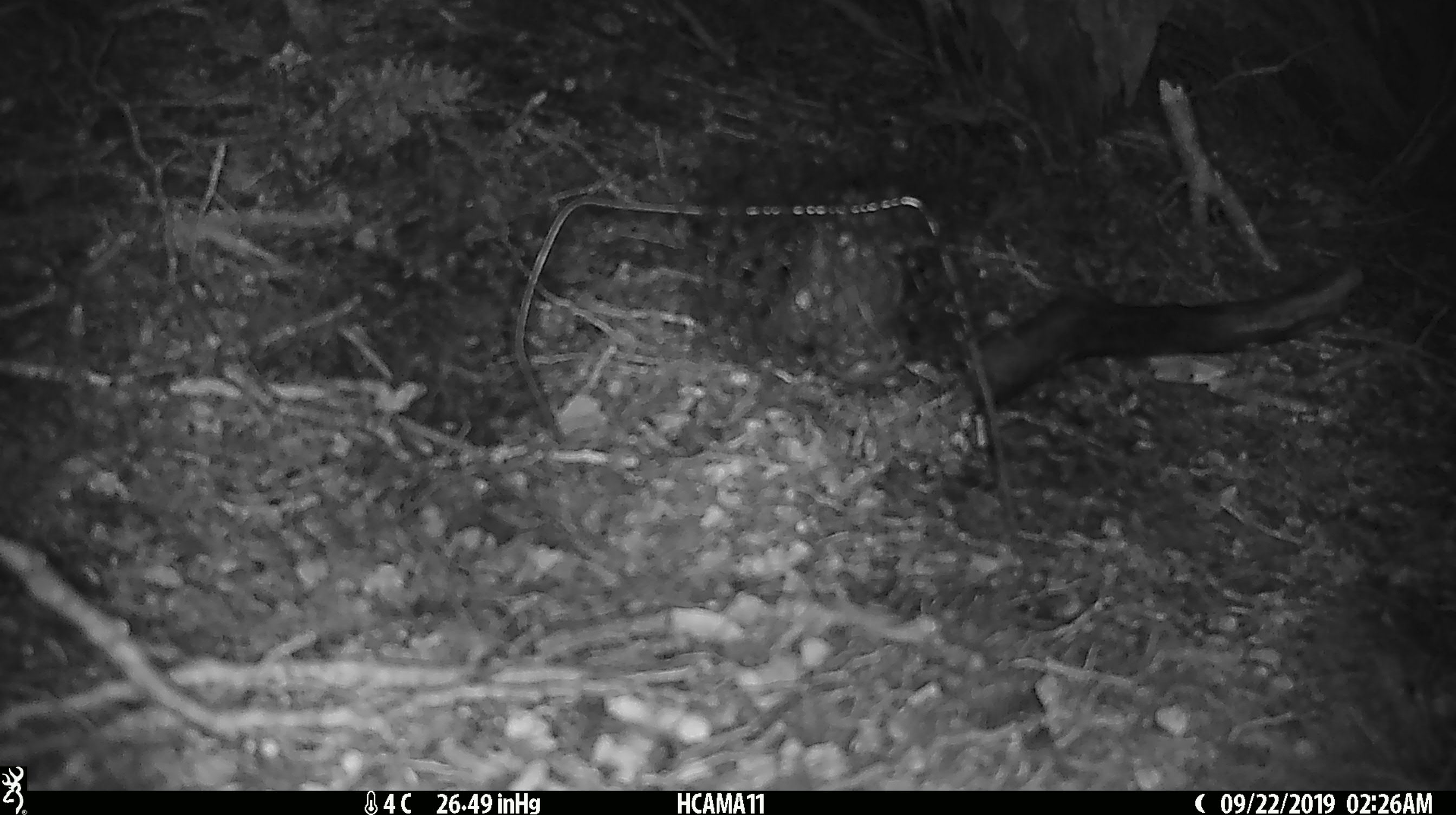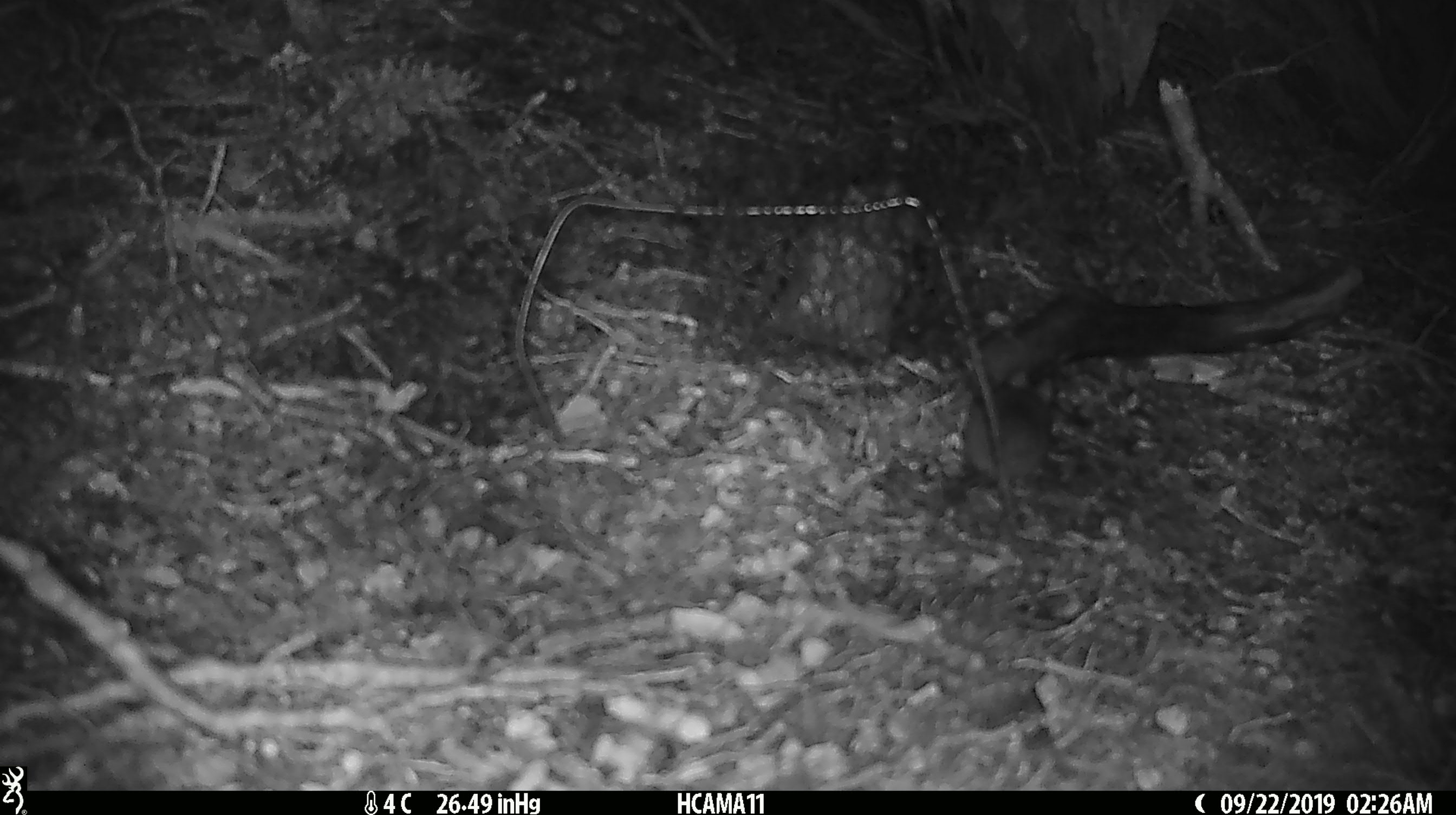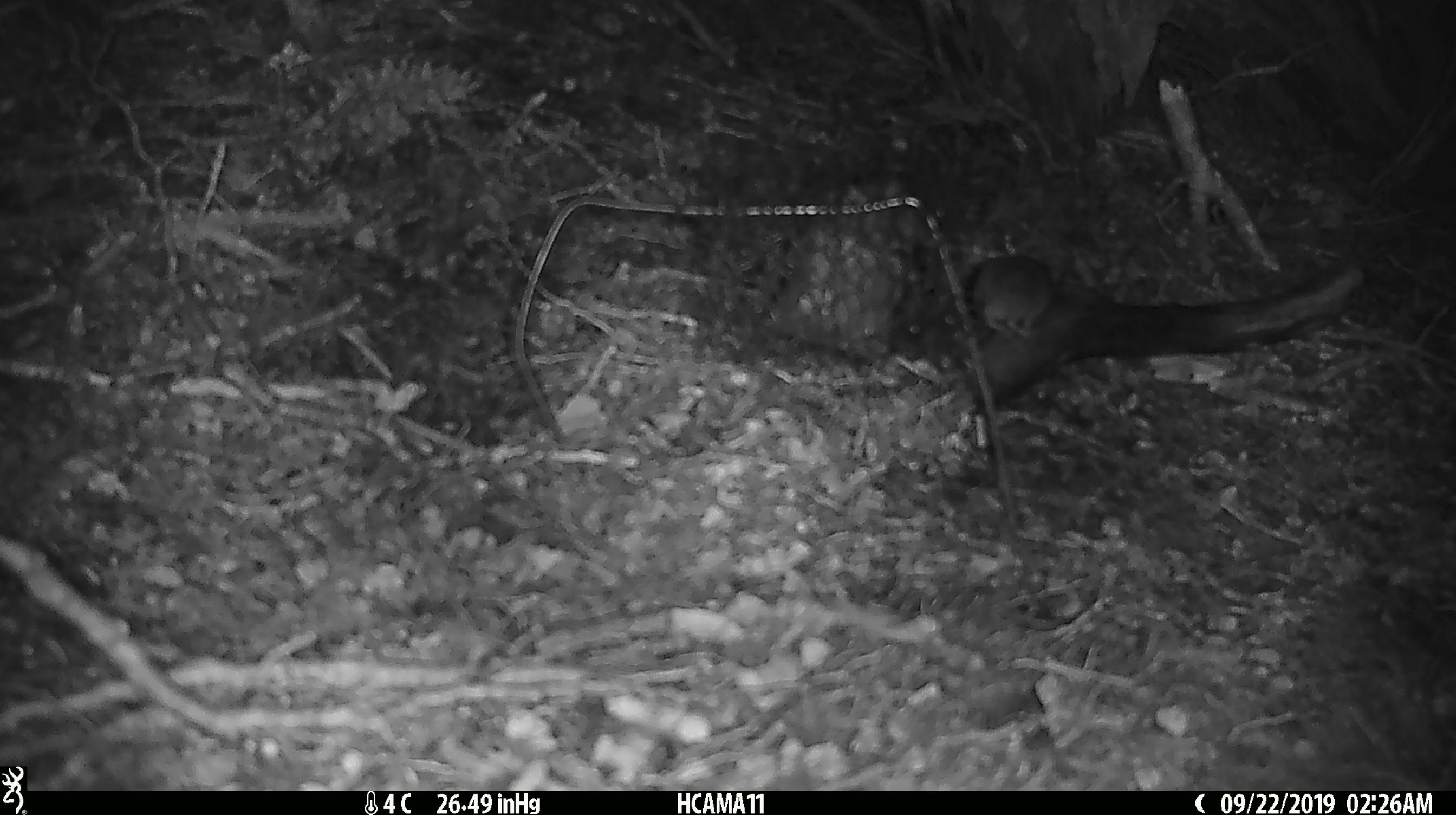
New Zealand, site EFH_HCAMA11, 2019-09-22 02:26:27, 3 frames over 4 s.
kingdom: Animalia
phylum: Chordata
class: Mammalia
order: Rodentia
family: Muridae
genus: Mus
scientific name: Mus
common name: mouse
Mouse (Mus).